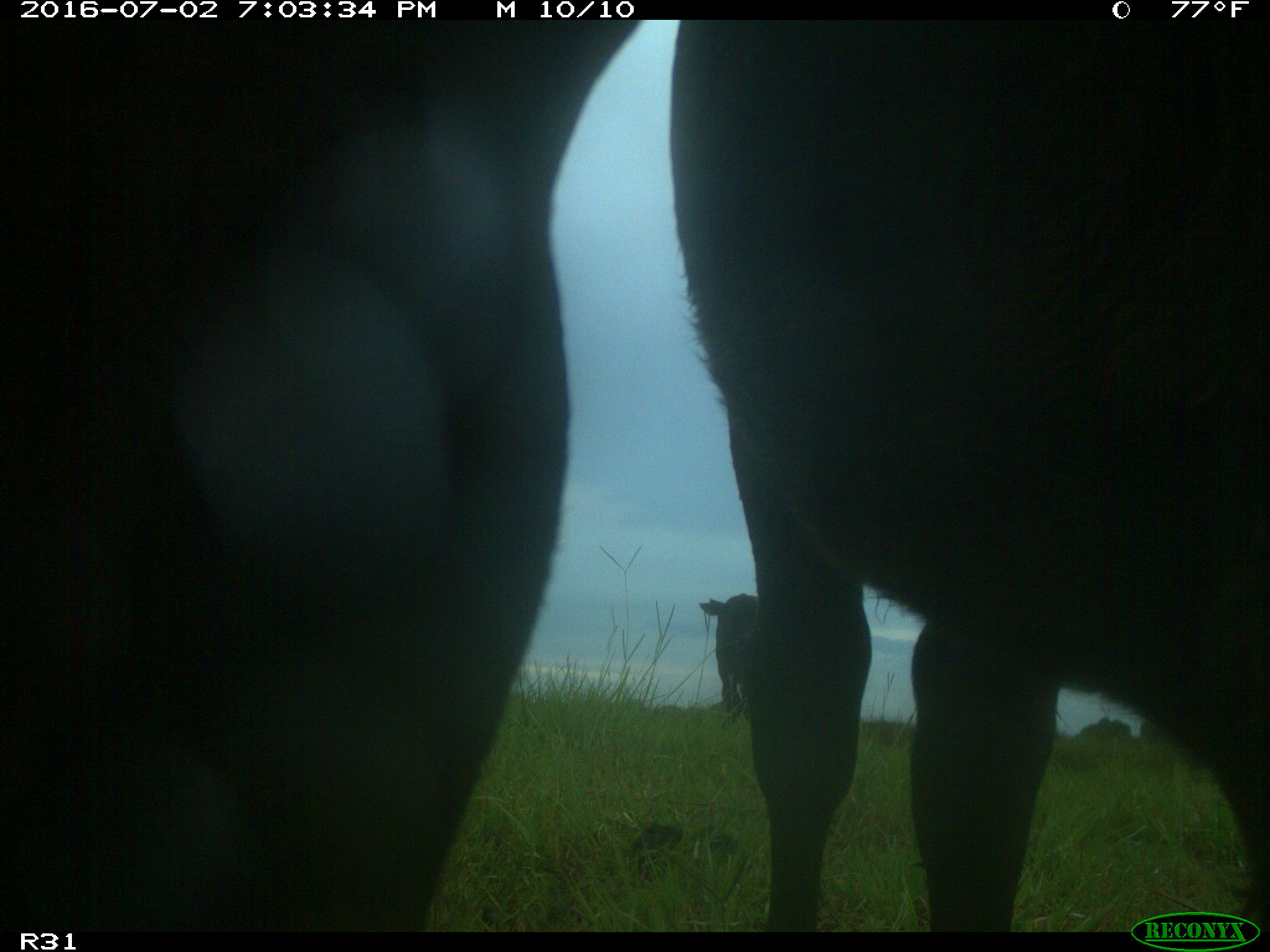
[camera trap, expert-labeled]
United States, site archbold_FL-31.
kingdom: Animalia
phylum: Chordata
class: Mammalia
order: Artiodactyla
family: Bovidae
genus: Bos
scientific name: Bos taurus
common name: domestic cow